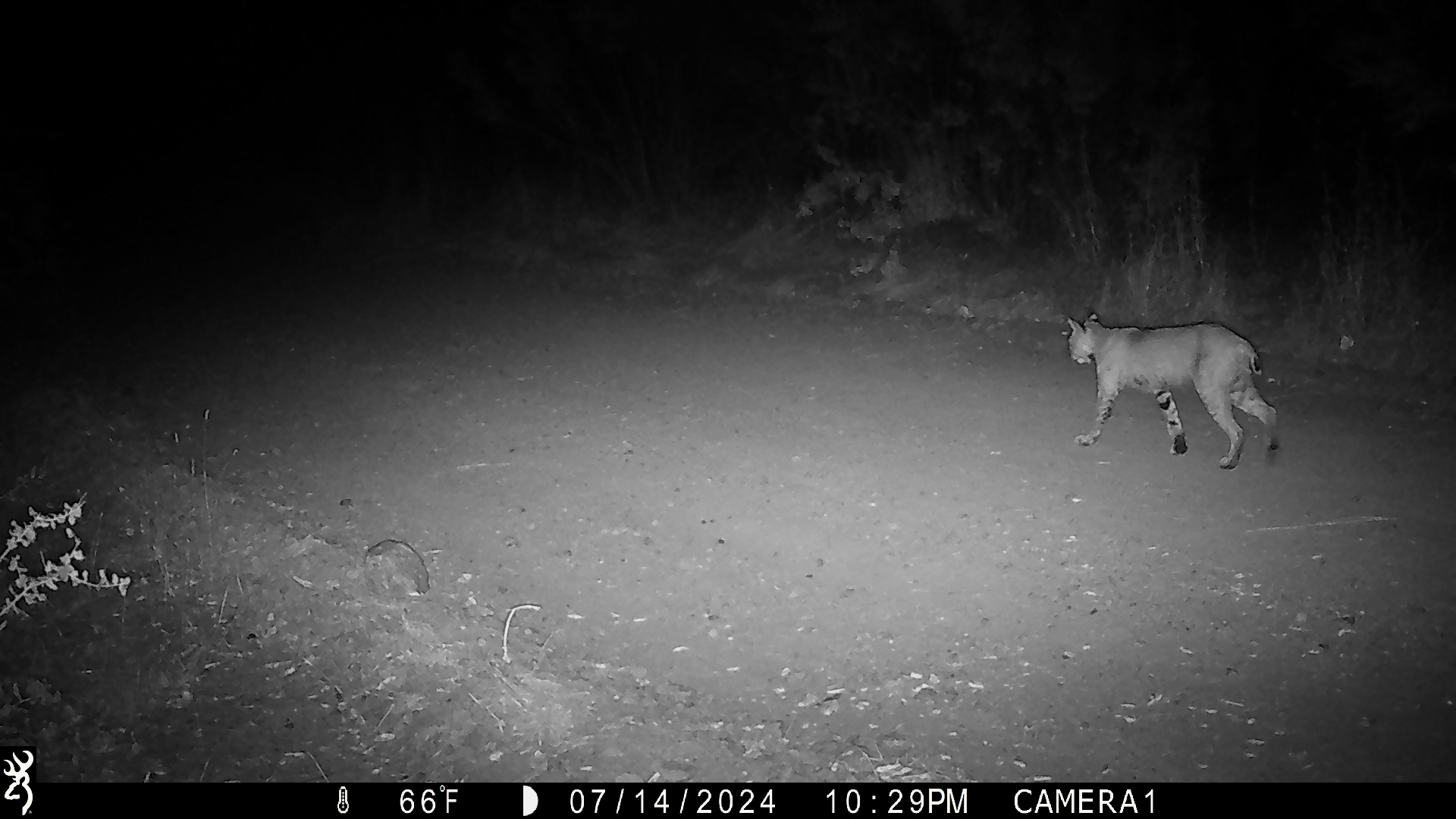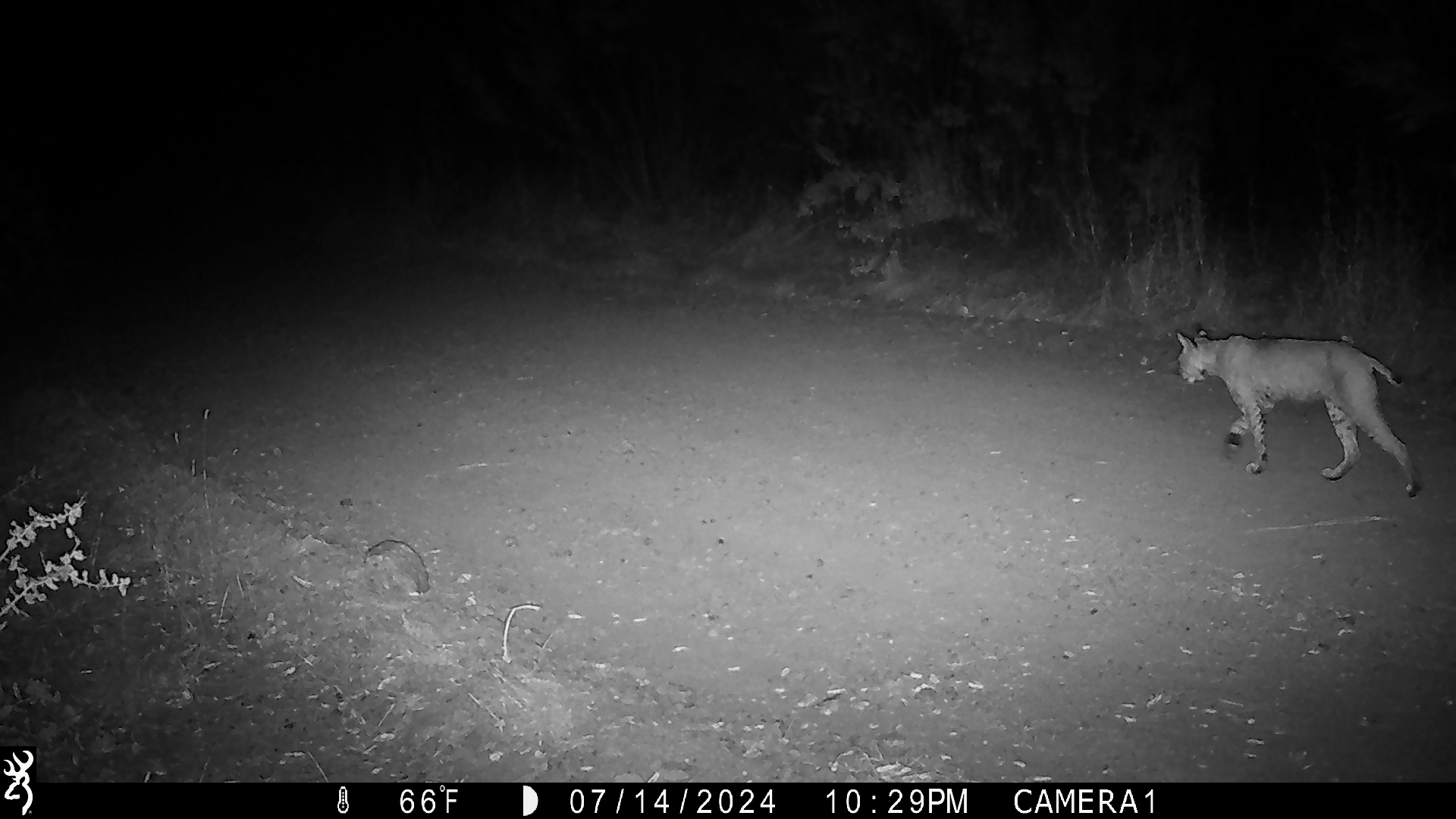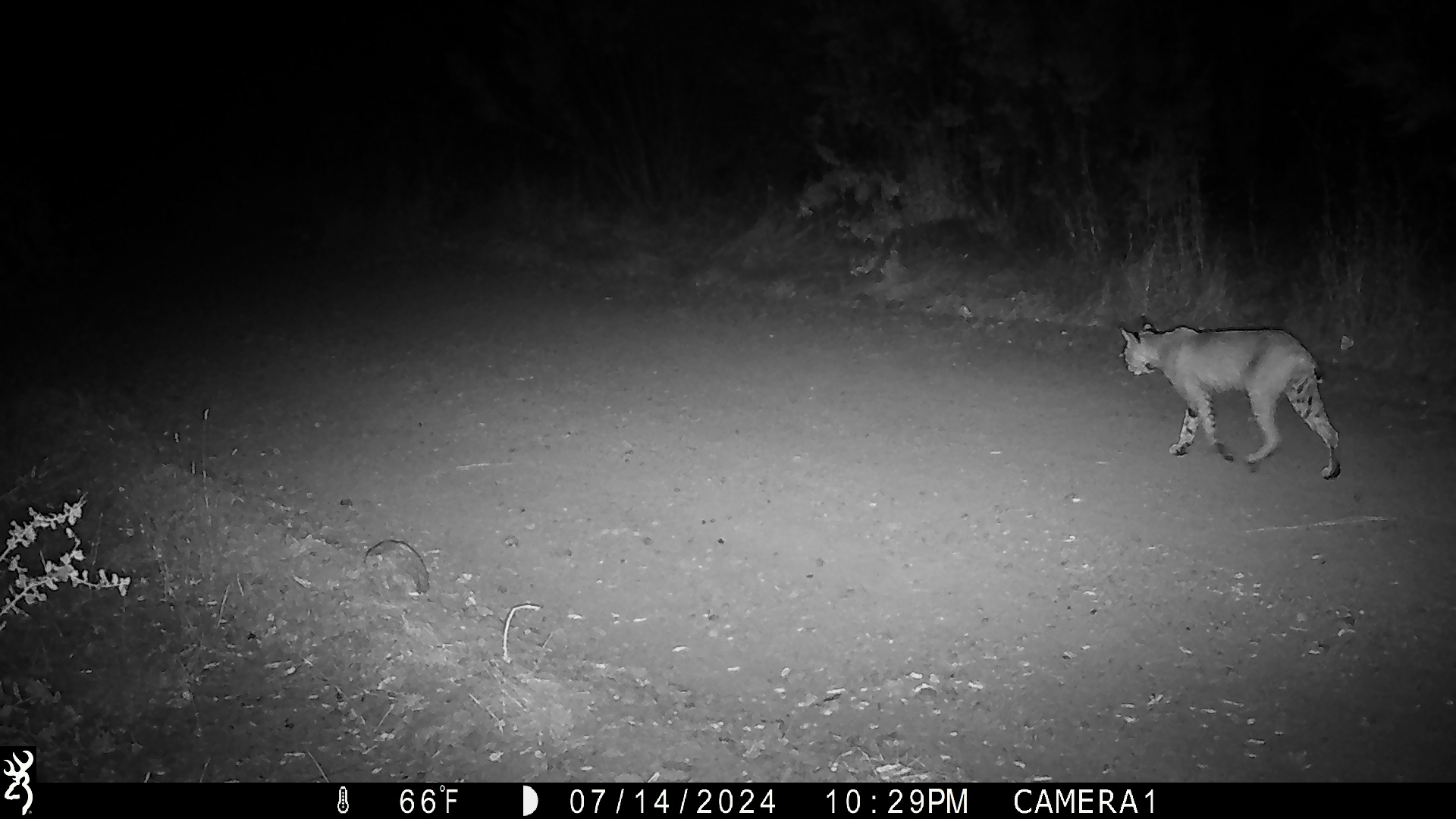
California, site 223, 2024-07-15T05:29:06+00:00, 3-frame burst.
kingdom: Animalia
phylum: Chordata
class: Mammalia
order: Carnivora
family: Felidae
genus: Lynx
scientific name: Lynx rufus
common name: bobcat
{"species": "bobcat (Lynx rufus)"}